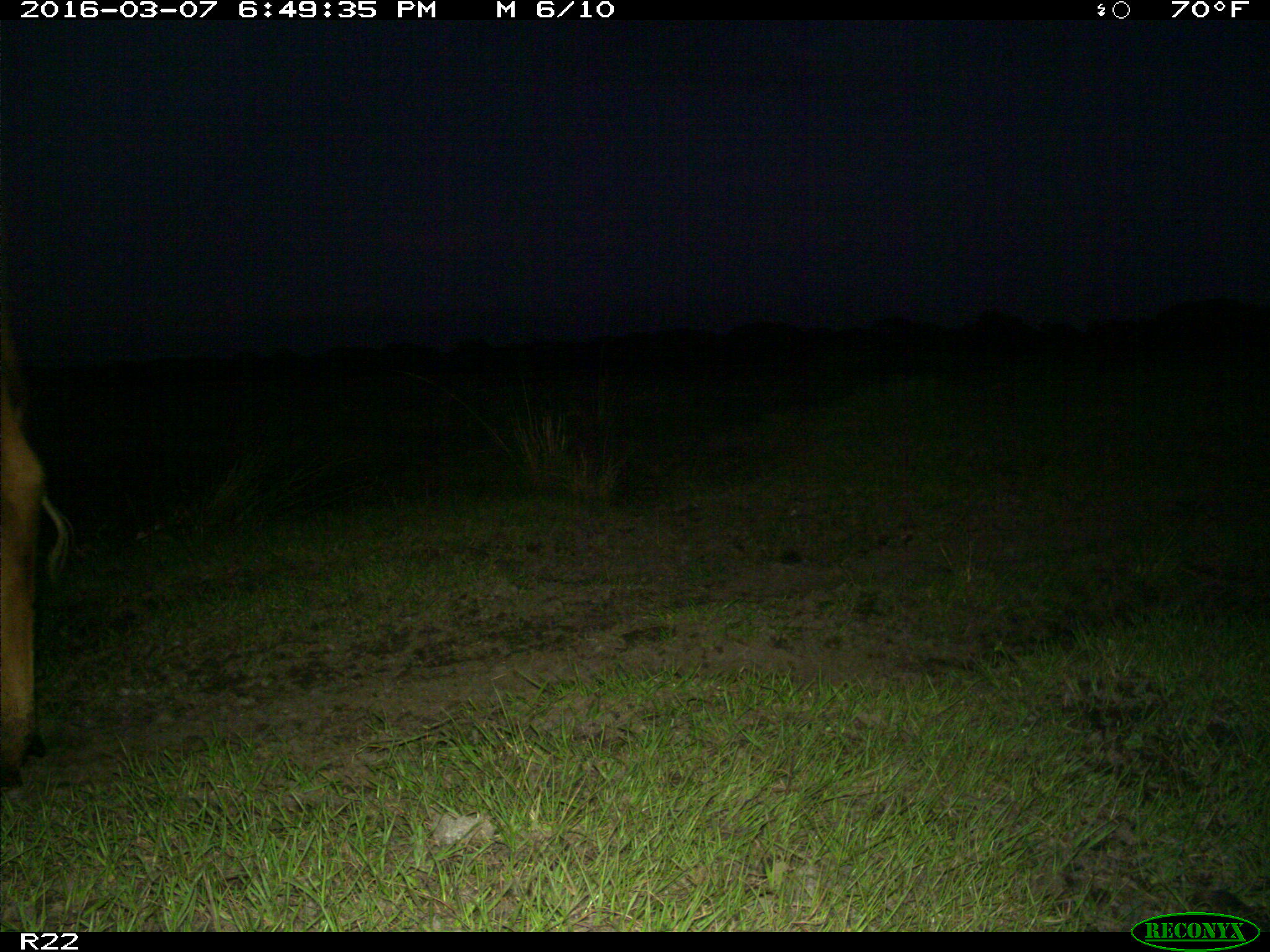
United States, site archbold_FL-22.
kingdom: Animalia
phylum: Chordata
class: Mammalia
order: Artiodactyla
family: Bovidae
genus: Bos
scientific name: Bos taurus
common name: domestic cow